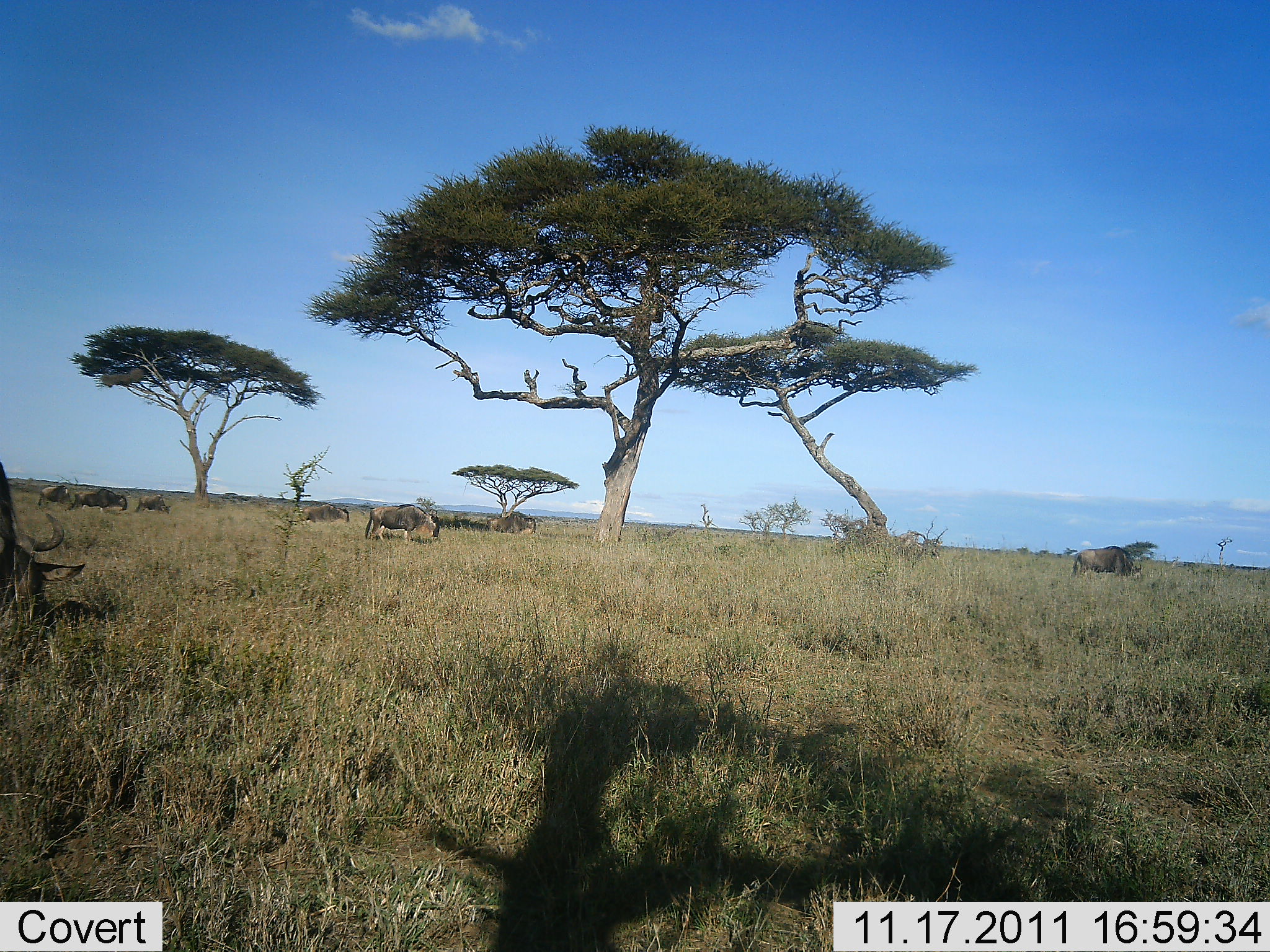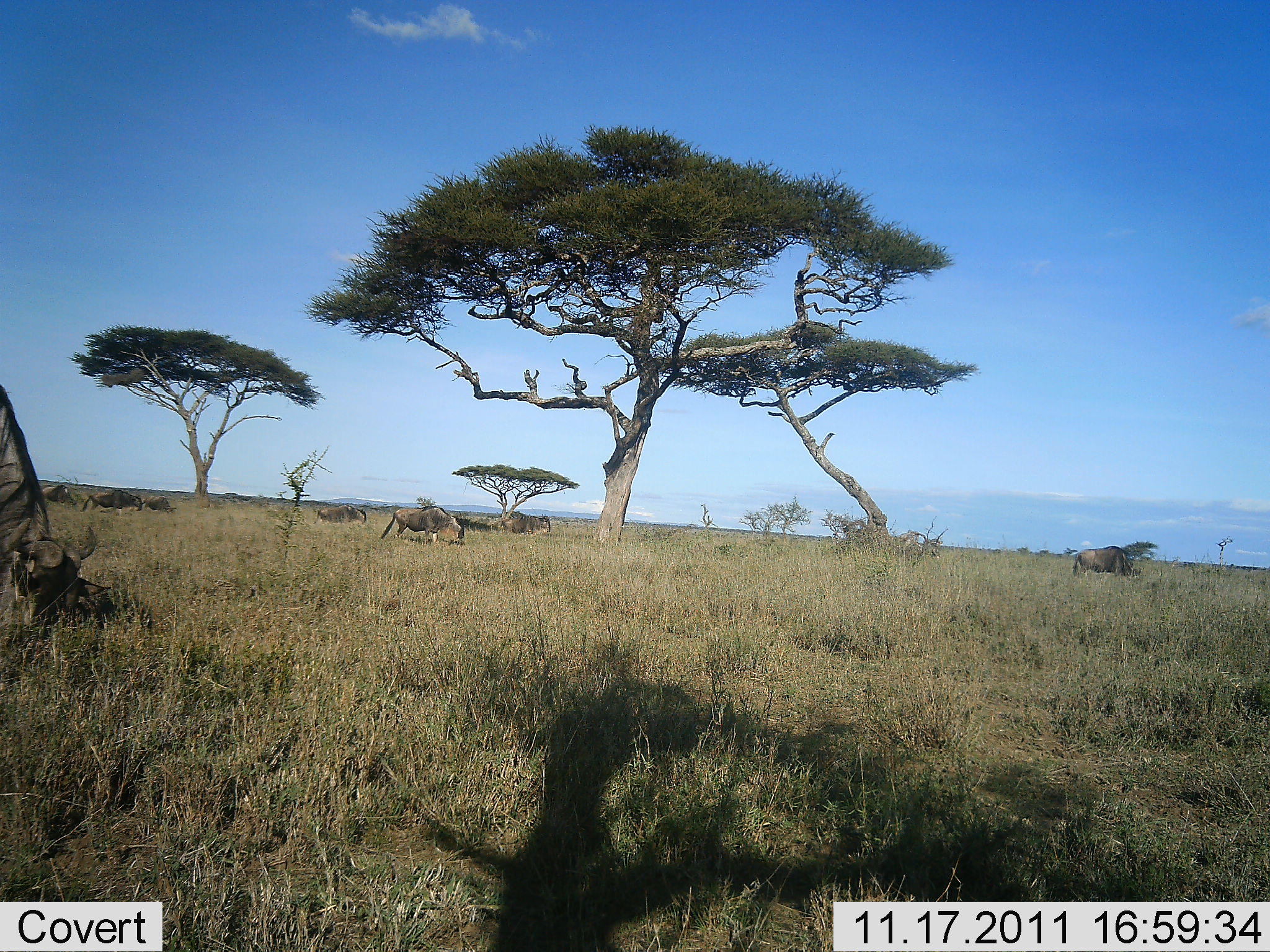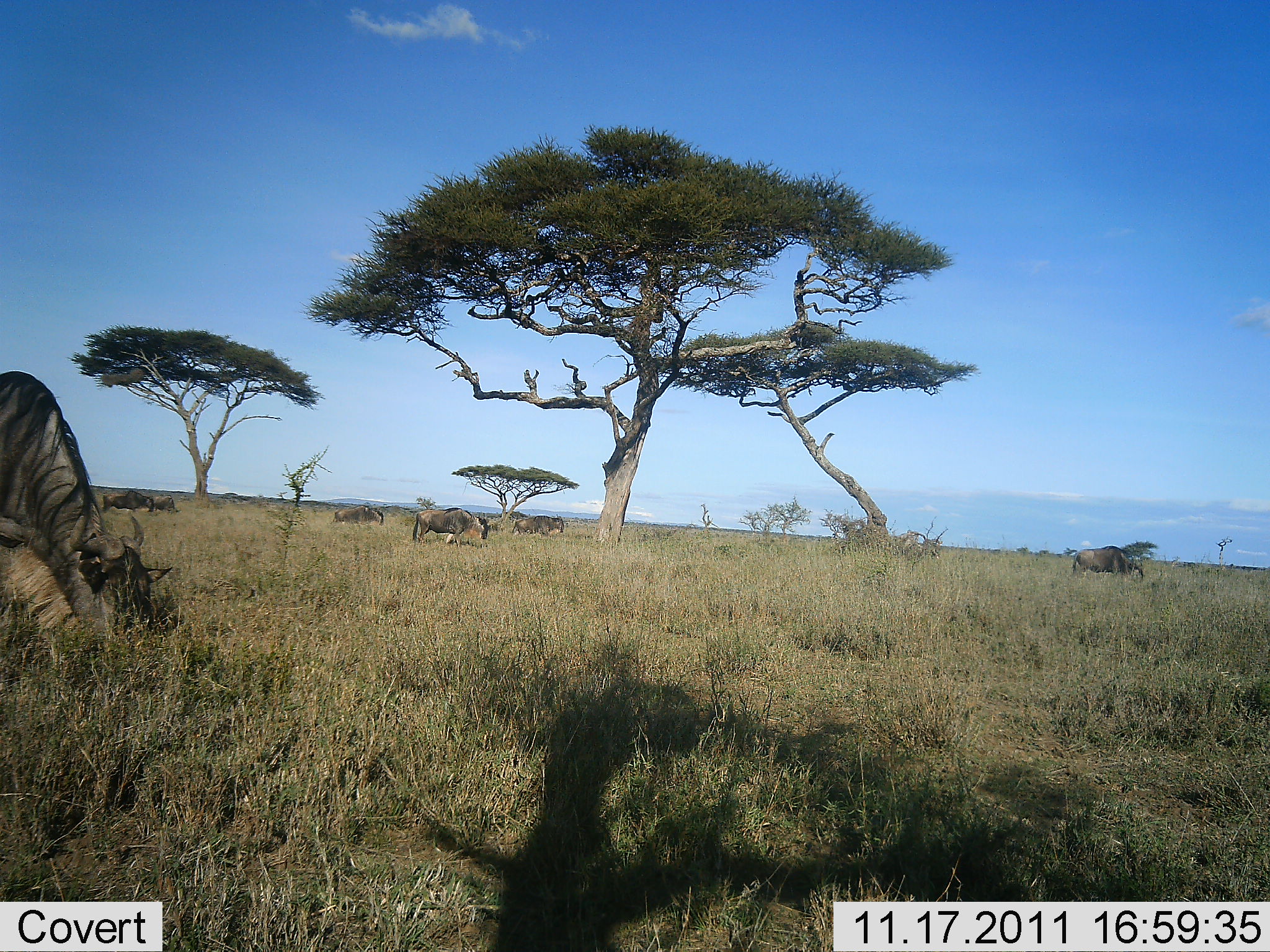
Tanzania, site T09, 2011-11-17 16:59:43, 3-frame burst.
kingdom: Animalia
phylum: Chordata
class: Mammalia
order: Artiodactyla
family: Bovidae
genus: Connochaetes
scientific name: Connochaetes taurinus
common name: blue wildebeest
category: wildebeest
Wildebeest (blue wildebeest) (Connochaetes taurinus), count 8. Behavior (volunteer vote fractions): standing 15%, resting 0%, moving 69%, interacting 0%. Young present (vote fraction): 0%. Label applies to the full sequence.